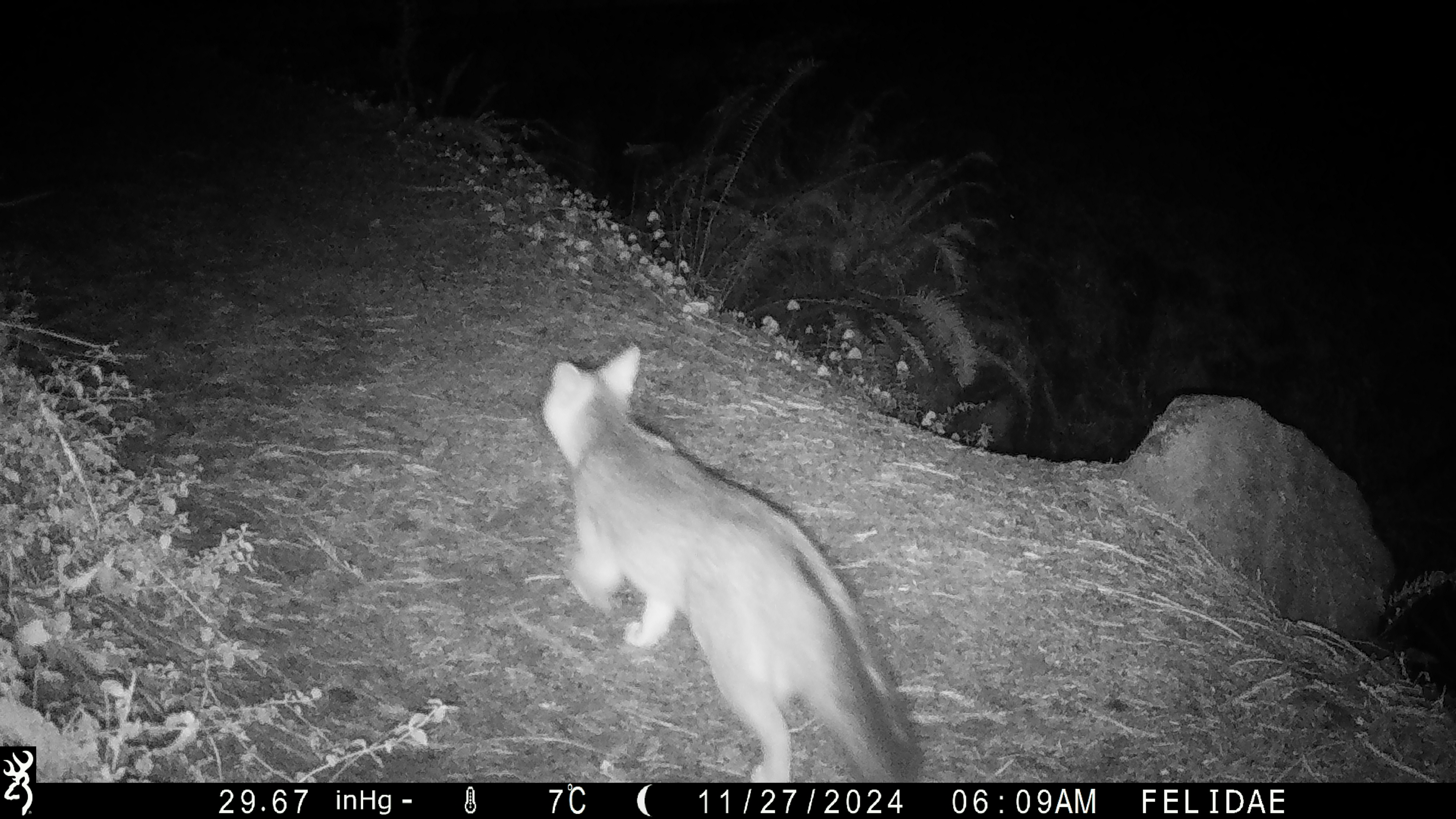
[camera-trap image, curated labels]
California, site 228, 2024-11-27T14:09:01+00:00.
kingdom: Animalia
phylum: Chordata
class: Mammalia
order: Carnivora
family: Canidae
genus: Urocyon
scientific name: Urocyon cinereoargenteus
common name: gray fox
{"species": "gray fox (Urocyon cinereoargenteus)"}